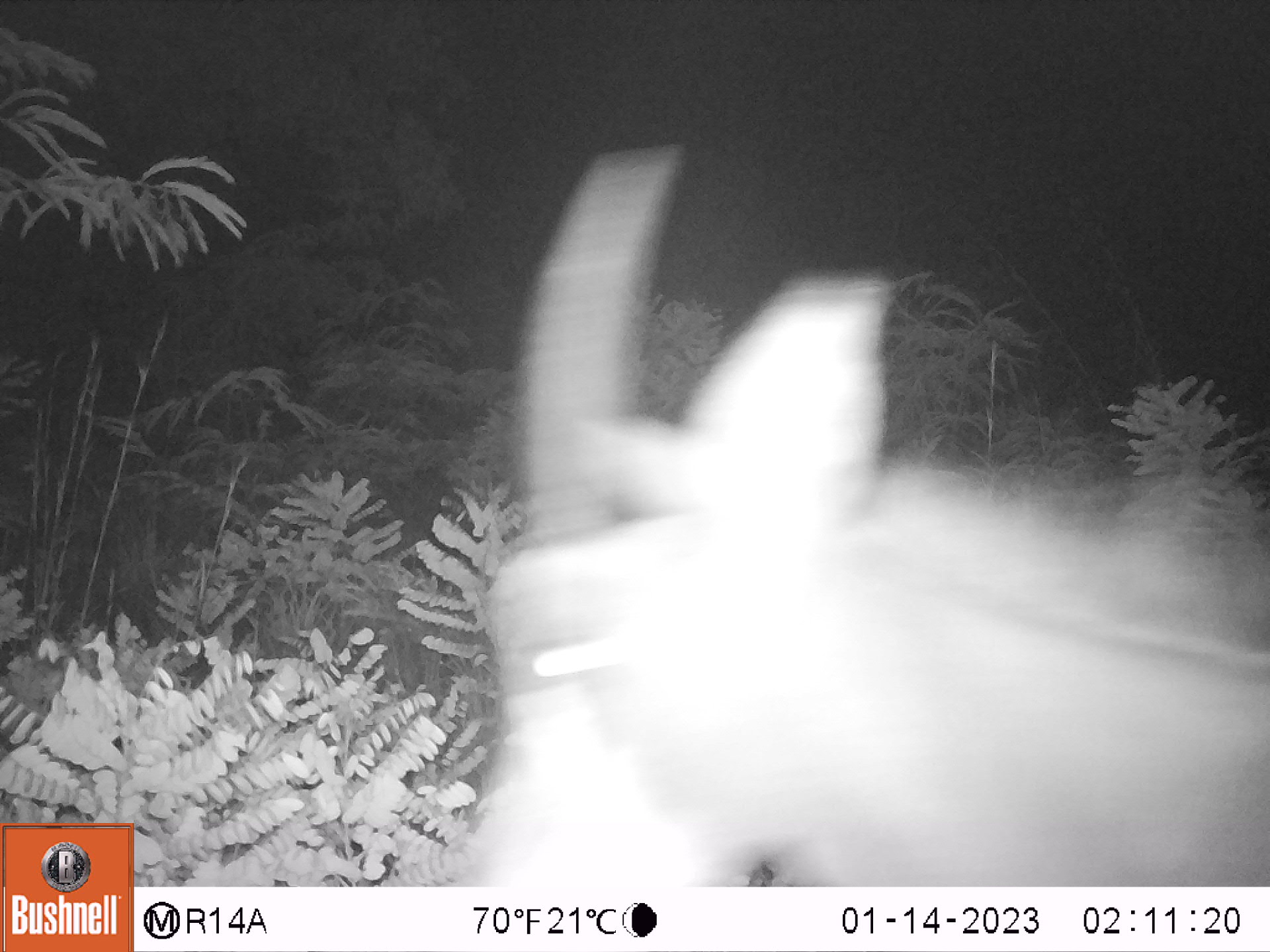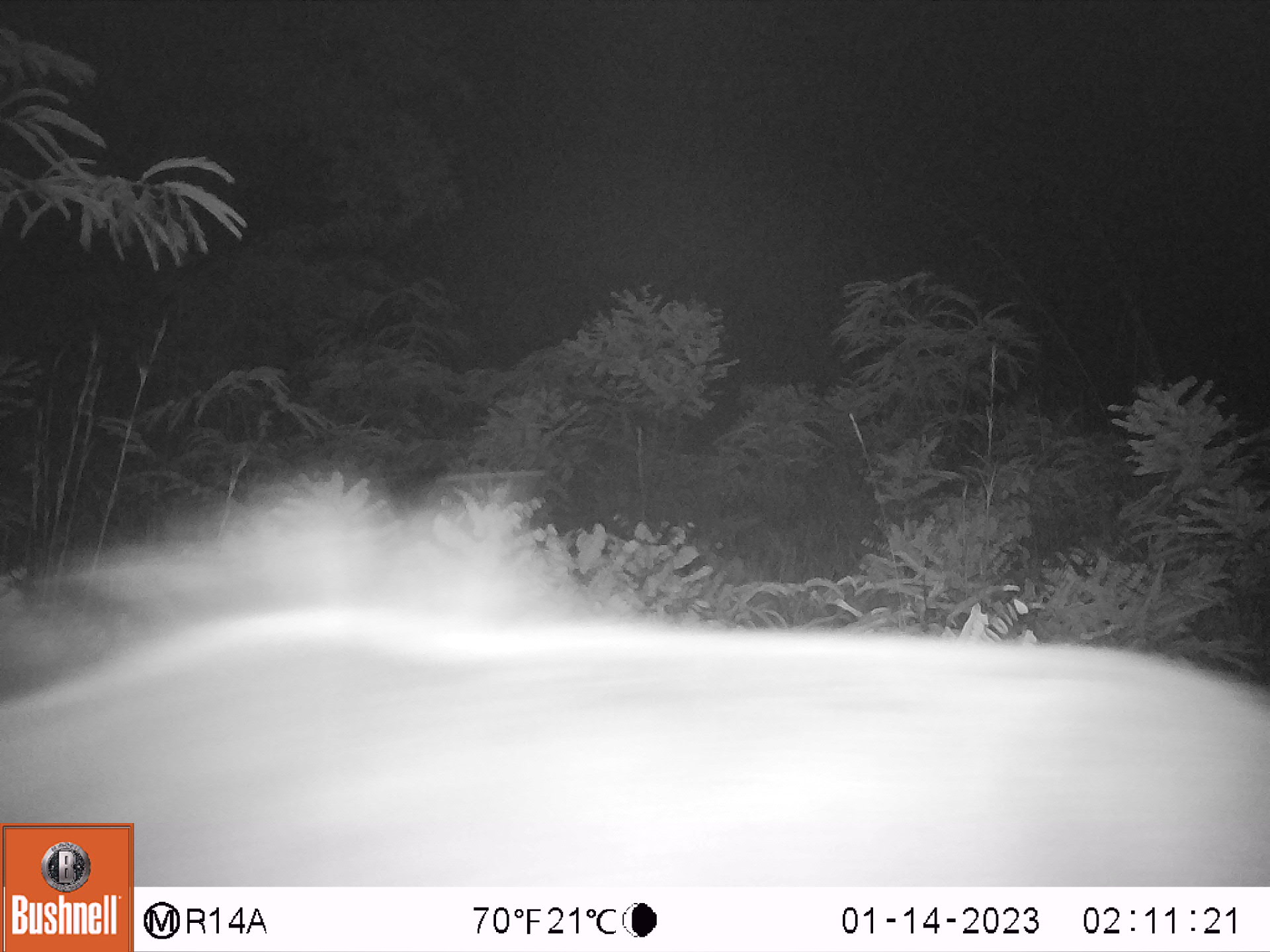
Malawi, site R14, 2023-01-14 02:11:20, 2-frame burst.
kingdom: Animalia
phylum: Chordata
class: Mammalia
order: Artiodactyla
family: Bovidae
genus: Hippotragus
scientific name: Hippotragus niger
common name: sable antelope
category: sable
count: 1